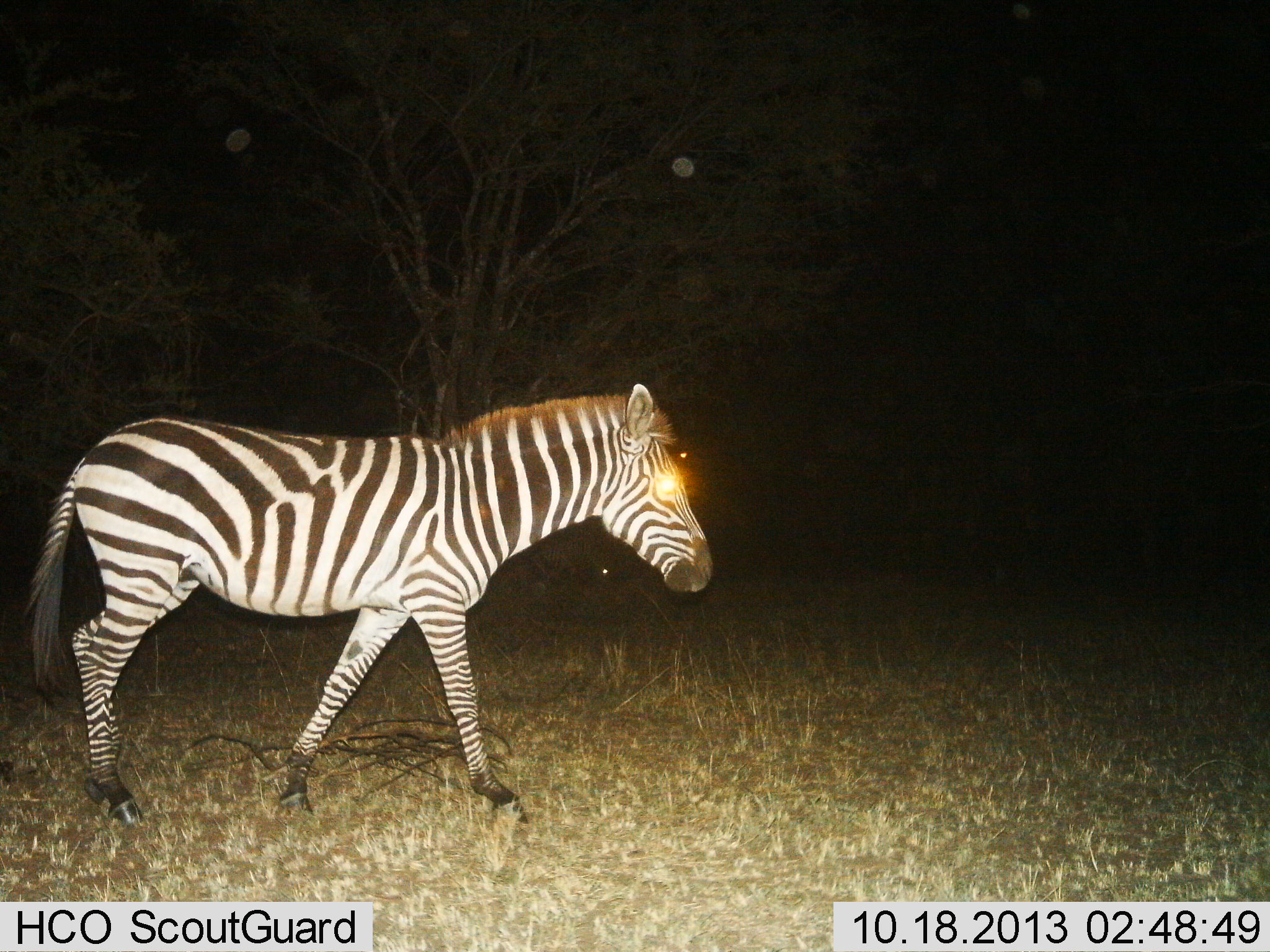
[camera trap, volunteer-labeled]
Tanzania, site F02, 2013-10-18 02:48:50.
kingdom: Animalia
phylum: Chordata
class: Mammalia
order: Perissodactyla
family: Equidae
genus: Equus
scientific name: Equus quagga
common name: plains zebra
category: zebra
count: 1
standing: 26%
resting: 0%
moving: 80%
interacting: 0%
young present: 0%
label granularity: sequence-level